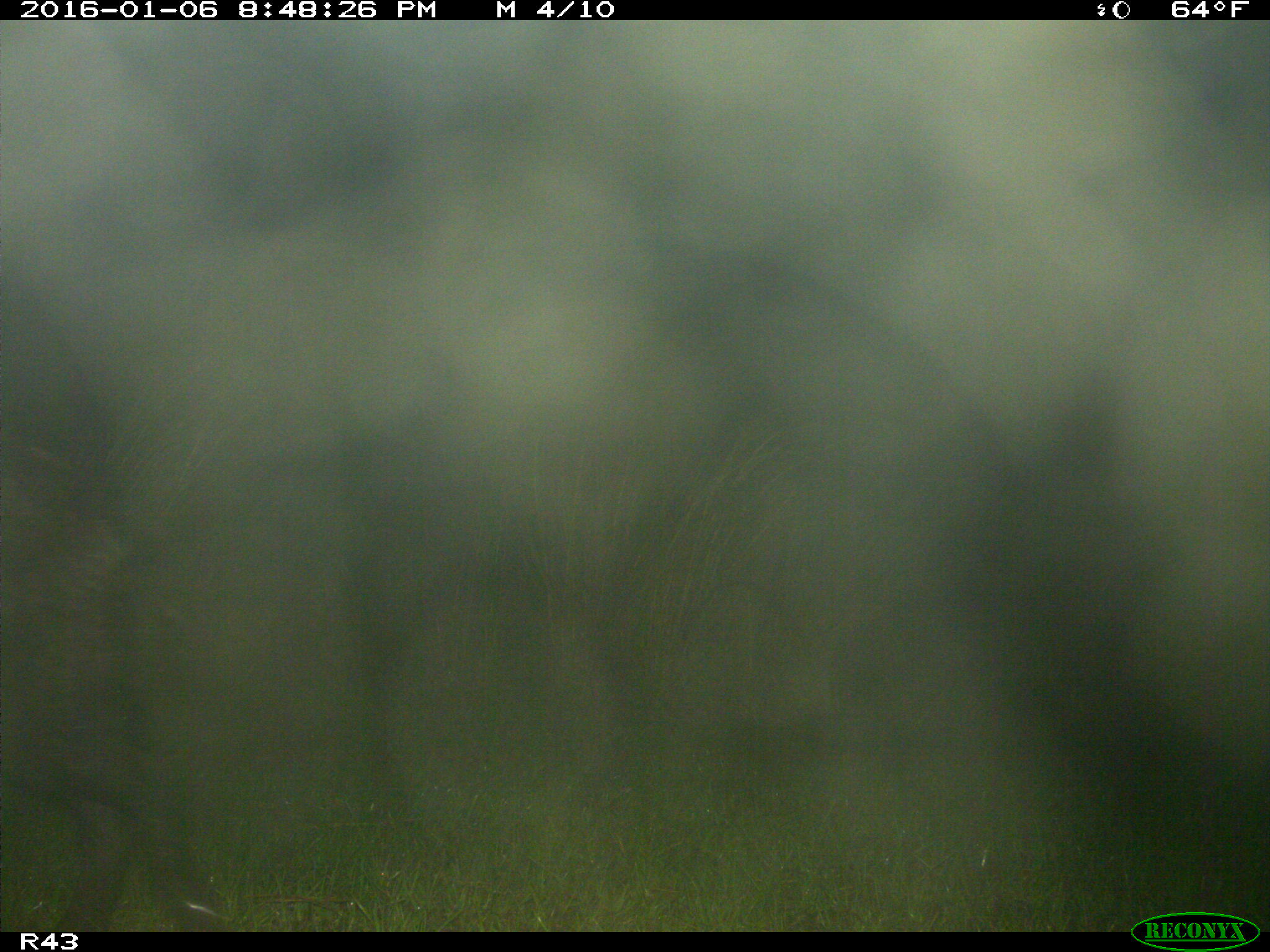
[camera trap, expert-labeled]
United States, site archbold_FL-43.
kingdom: Animalia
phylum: Chordata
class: Mammalia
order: Artiodactyla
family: Suidae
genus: Sus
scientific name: Sus scrofa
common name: wild boar